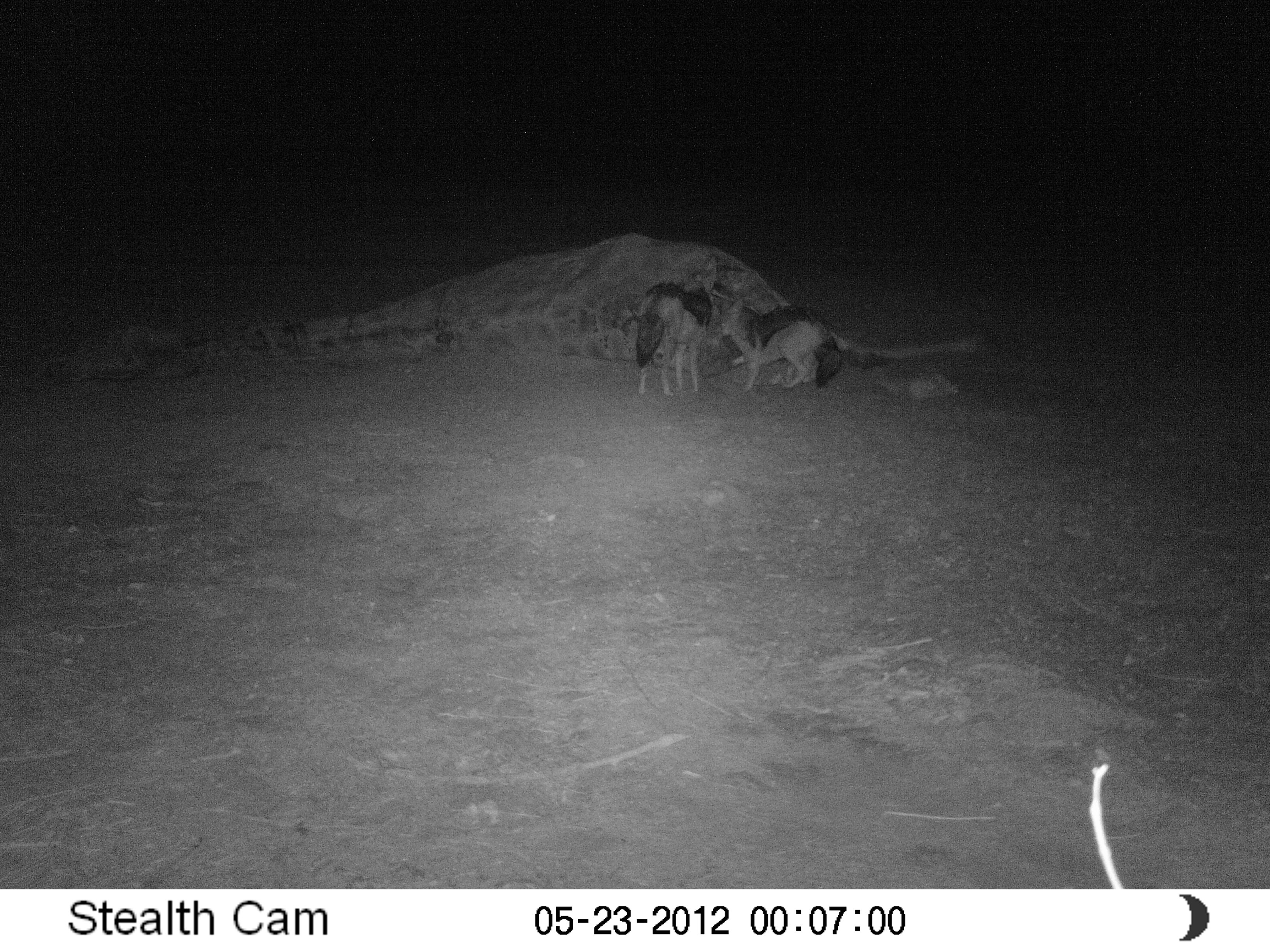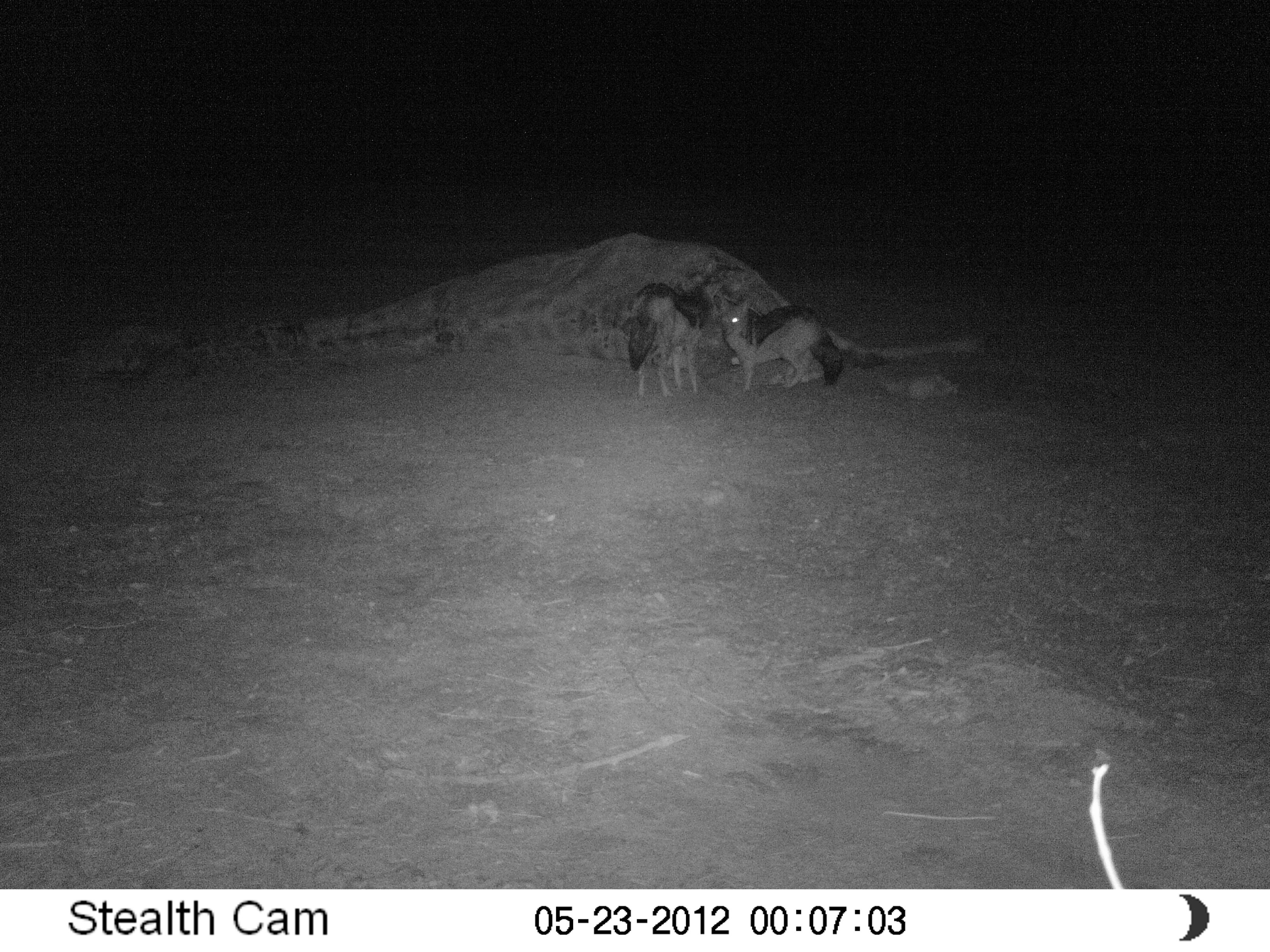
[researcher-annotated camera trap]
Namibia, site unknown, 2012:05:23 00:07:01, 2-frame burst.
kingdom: Animalia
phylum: Chordata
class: Mammalia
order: Carnivora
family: Canidae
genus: Lupulella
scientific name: Lupulella mesomelas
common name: black-backed jackal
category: canis mesomelas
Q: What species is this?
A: Canis mesomelas (black-backed jackal) (Lupulella mesomelas).